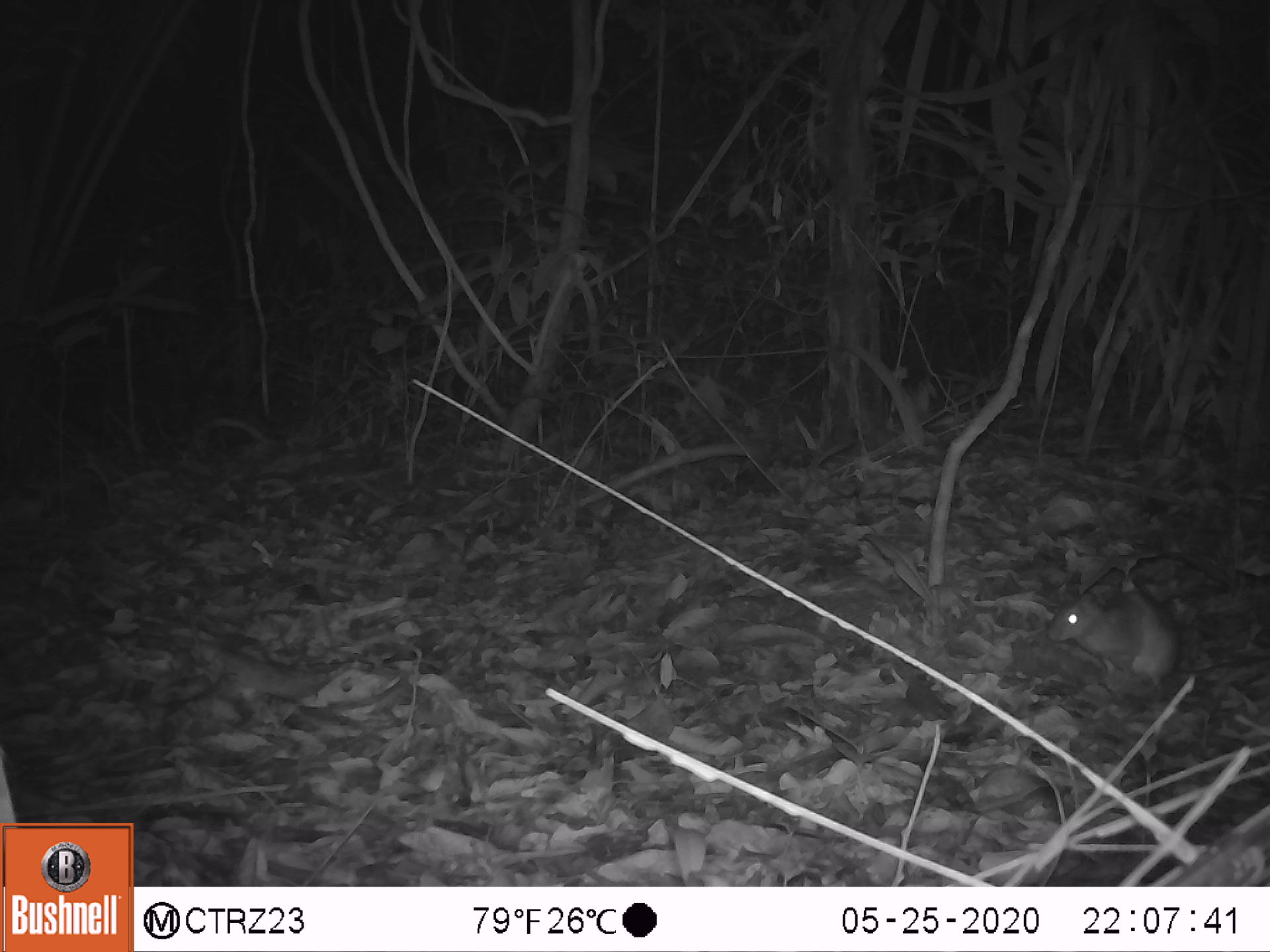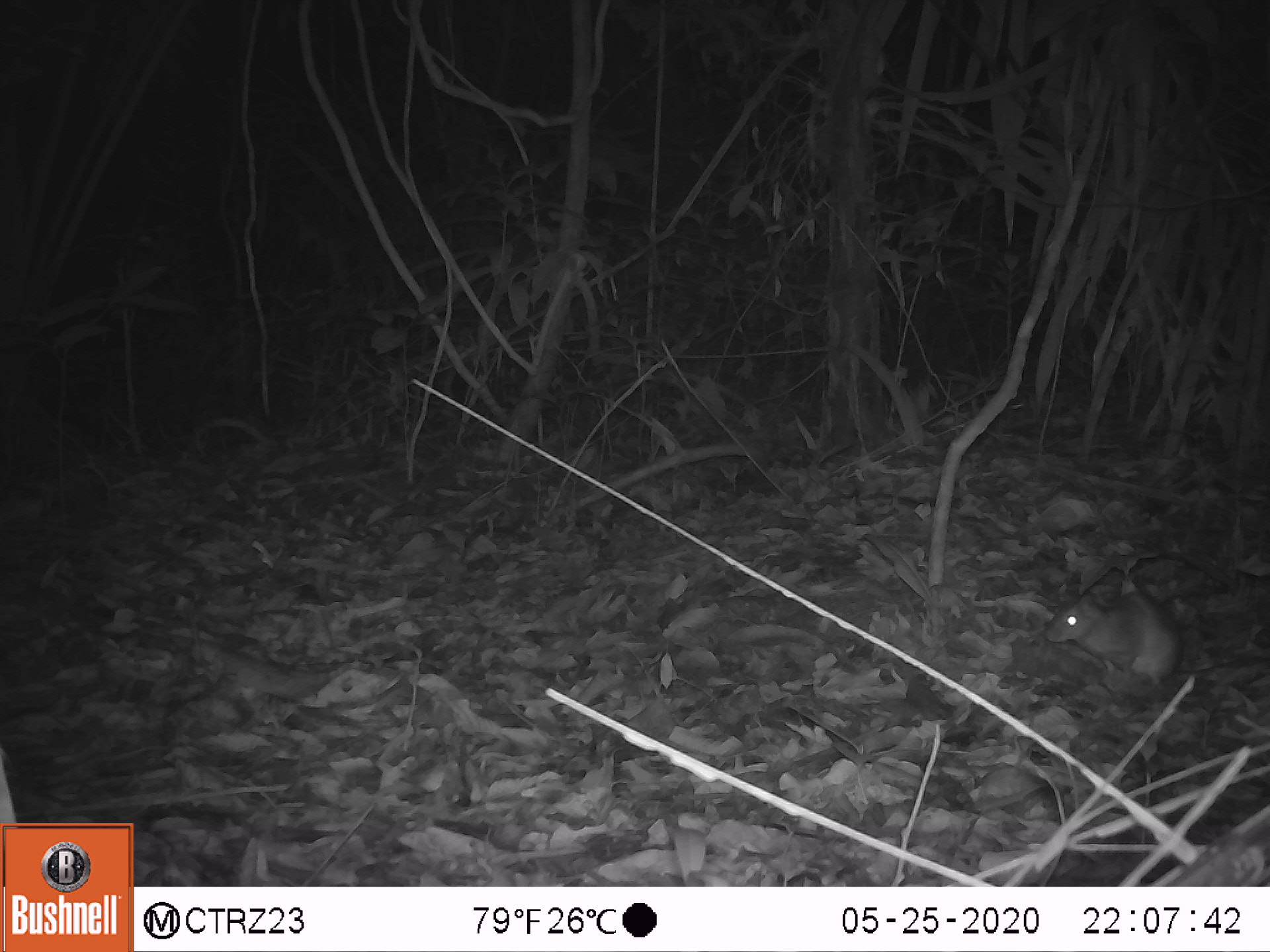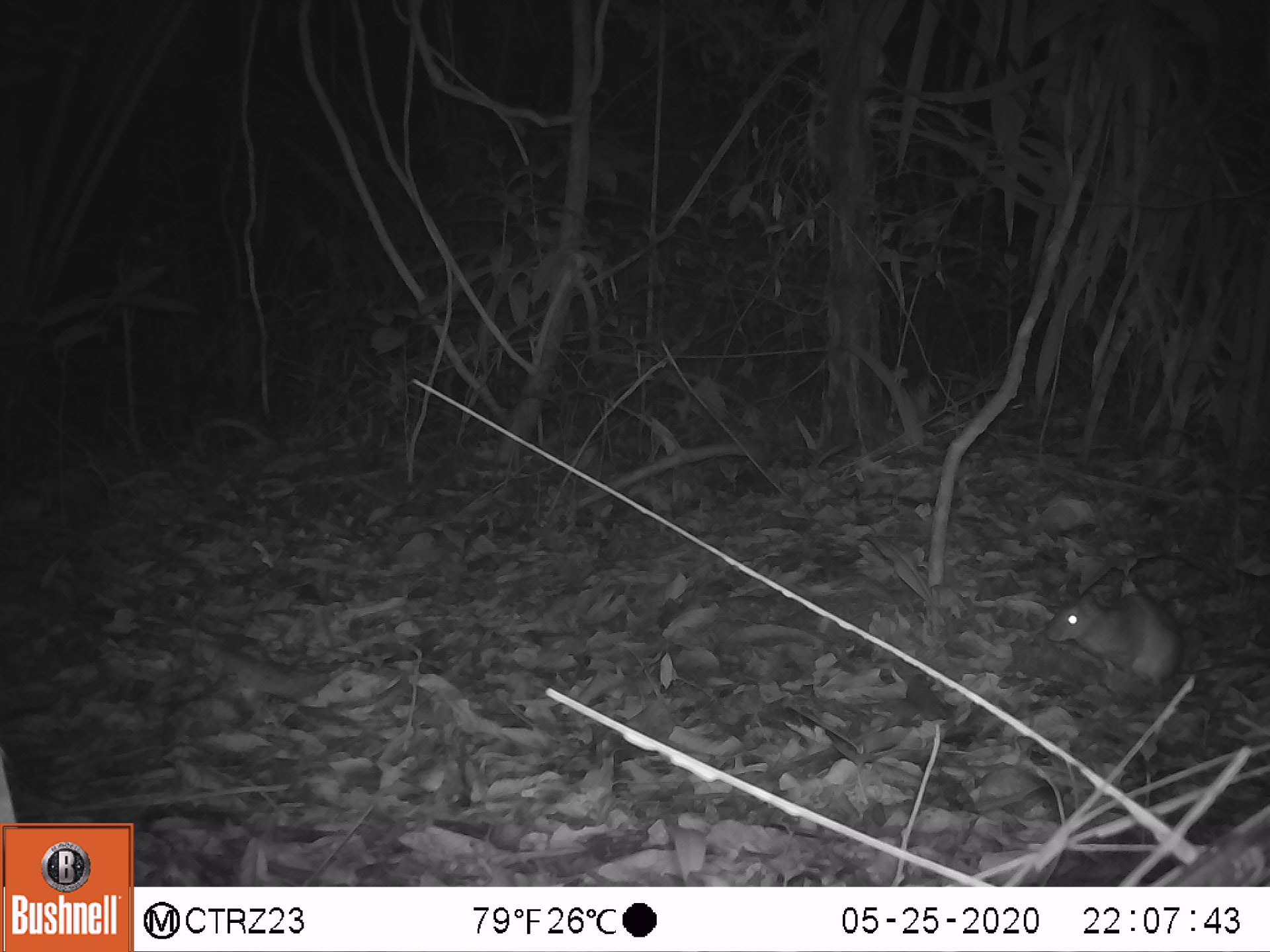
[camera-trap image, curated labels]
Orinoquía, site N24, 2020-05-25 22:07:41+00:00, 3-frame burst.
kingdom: Animalia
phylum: Chordata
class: Mammalia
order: Rodentia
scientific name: Rodentia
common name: rodent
Rodent (Rodentia).